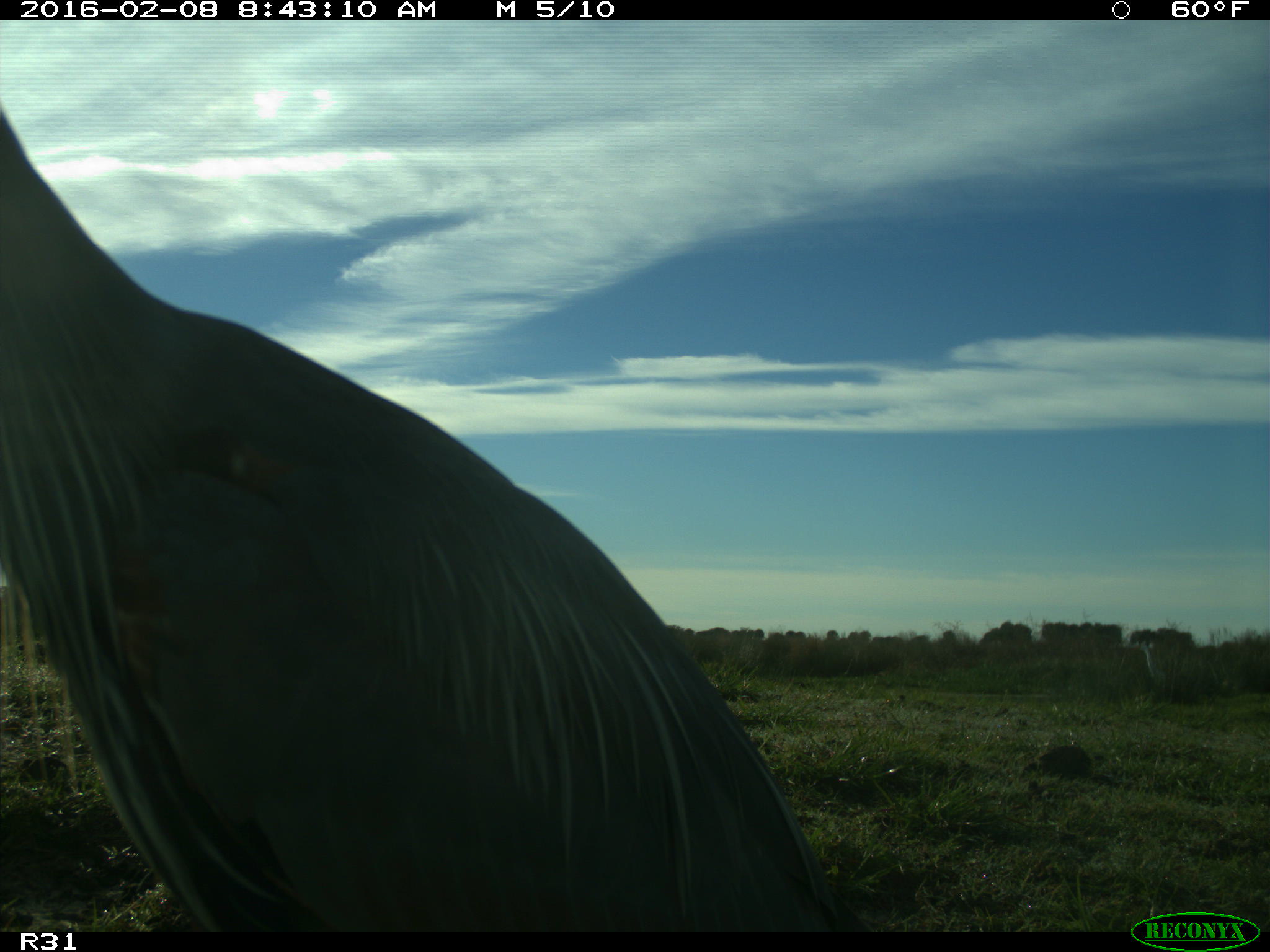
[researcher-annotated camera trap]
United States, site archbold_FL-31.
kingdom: Animalia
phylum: Chordata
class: Aves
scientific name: Aves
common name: birds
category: unidentified bird